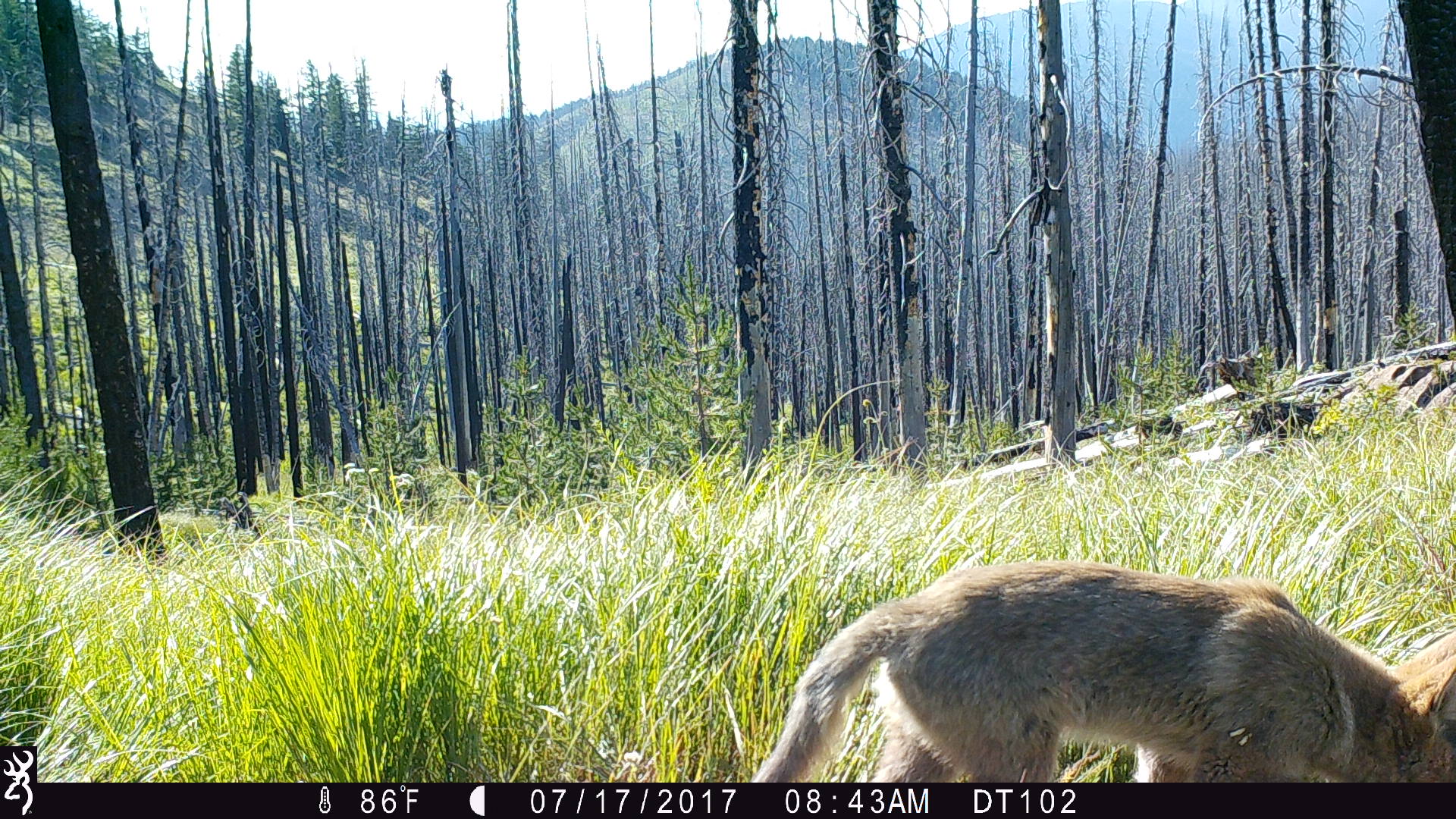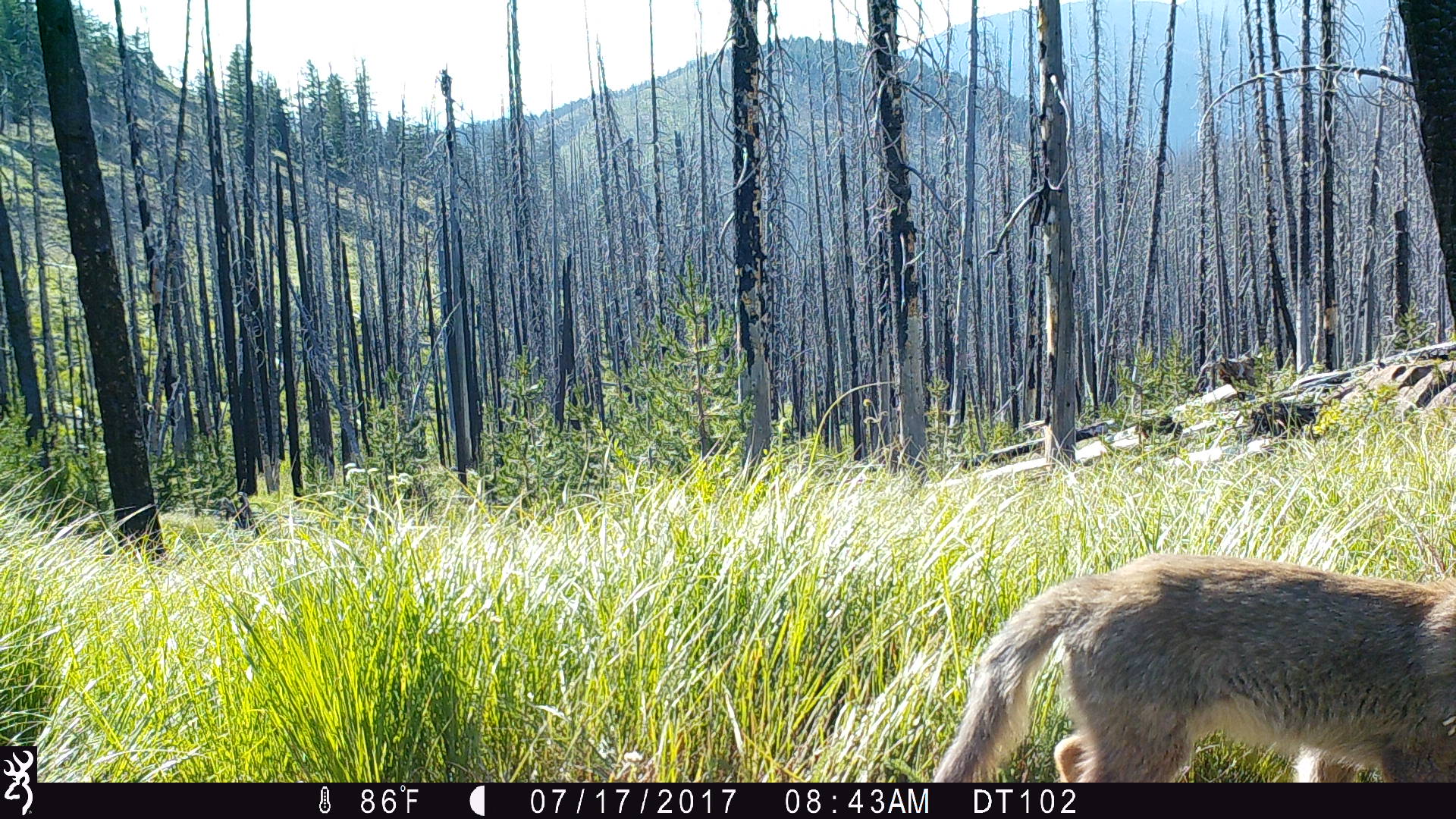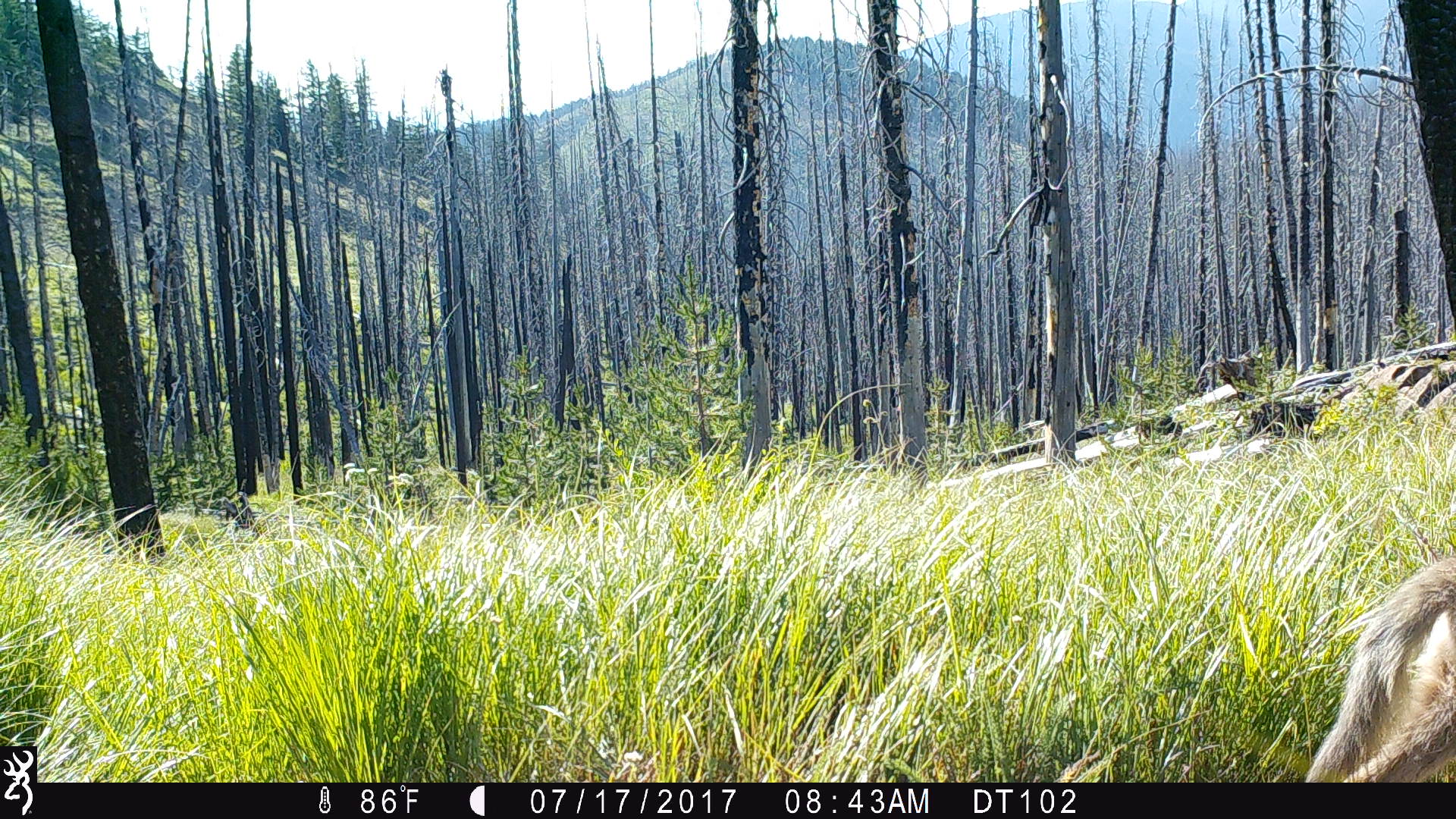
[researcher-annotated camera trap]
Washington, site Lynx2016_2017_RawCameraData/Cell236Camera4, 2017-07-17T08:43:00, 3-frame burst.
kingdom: Animalia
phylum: Chordata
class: Mammalia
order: Carnivora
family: Canidae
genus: Canis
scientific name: Canis latrans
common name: coyote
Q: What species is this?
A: Canis latrans (coyote).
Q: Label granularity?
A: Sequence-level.